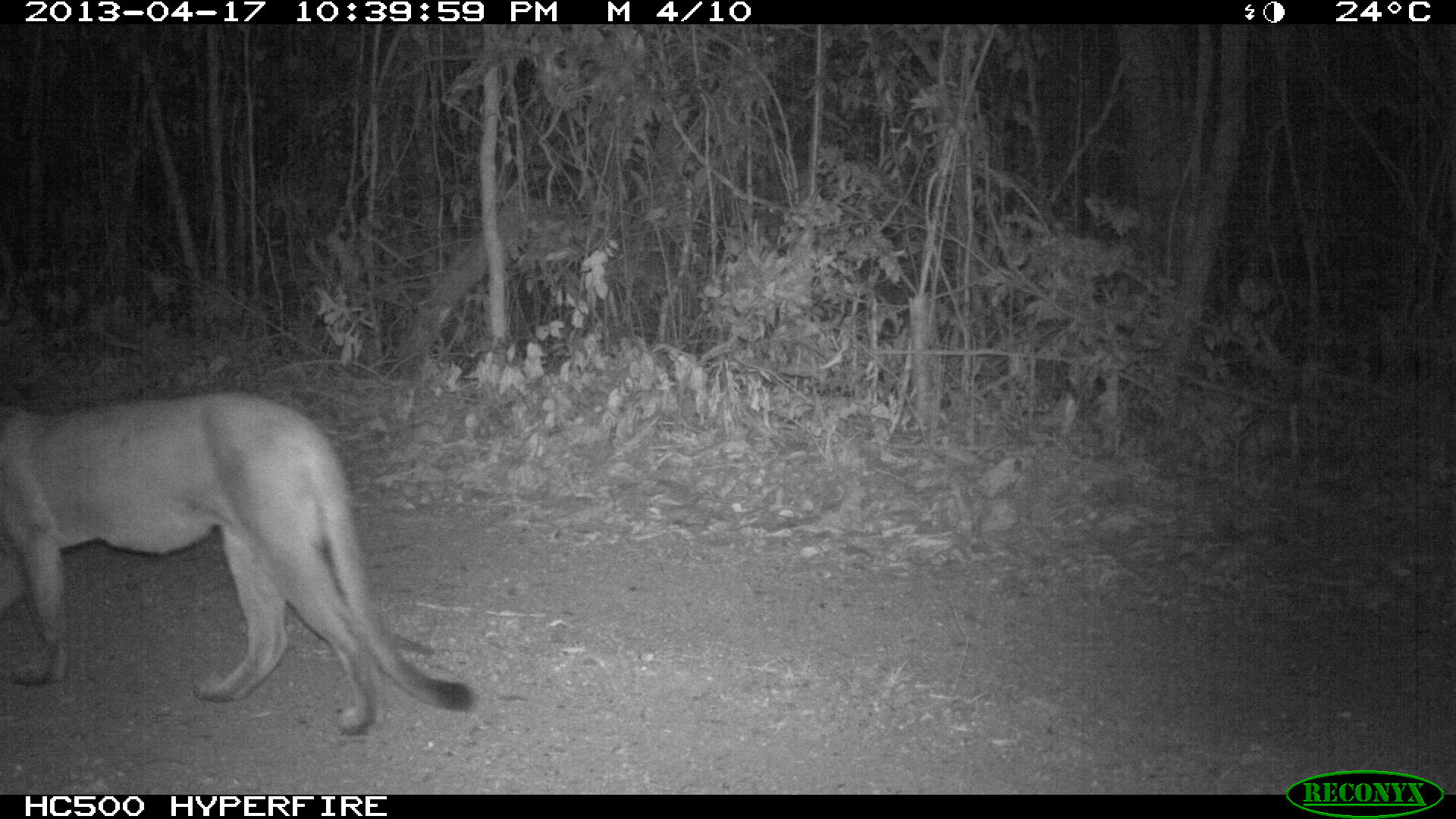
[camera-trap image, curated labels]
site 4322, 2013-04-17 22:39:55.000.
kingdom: Animalia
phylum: Chordata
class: Mammalia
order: Carnivora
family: Felidae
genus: Puma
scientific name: Puma concolor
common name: mountain lion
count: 1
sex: male